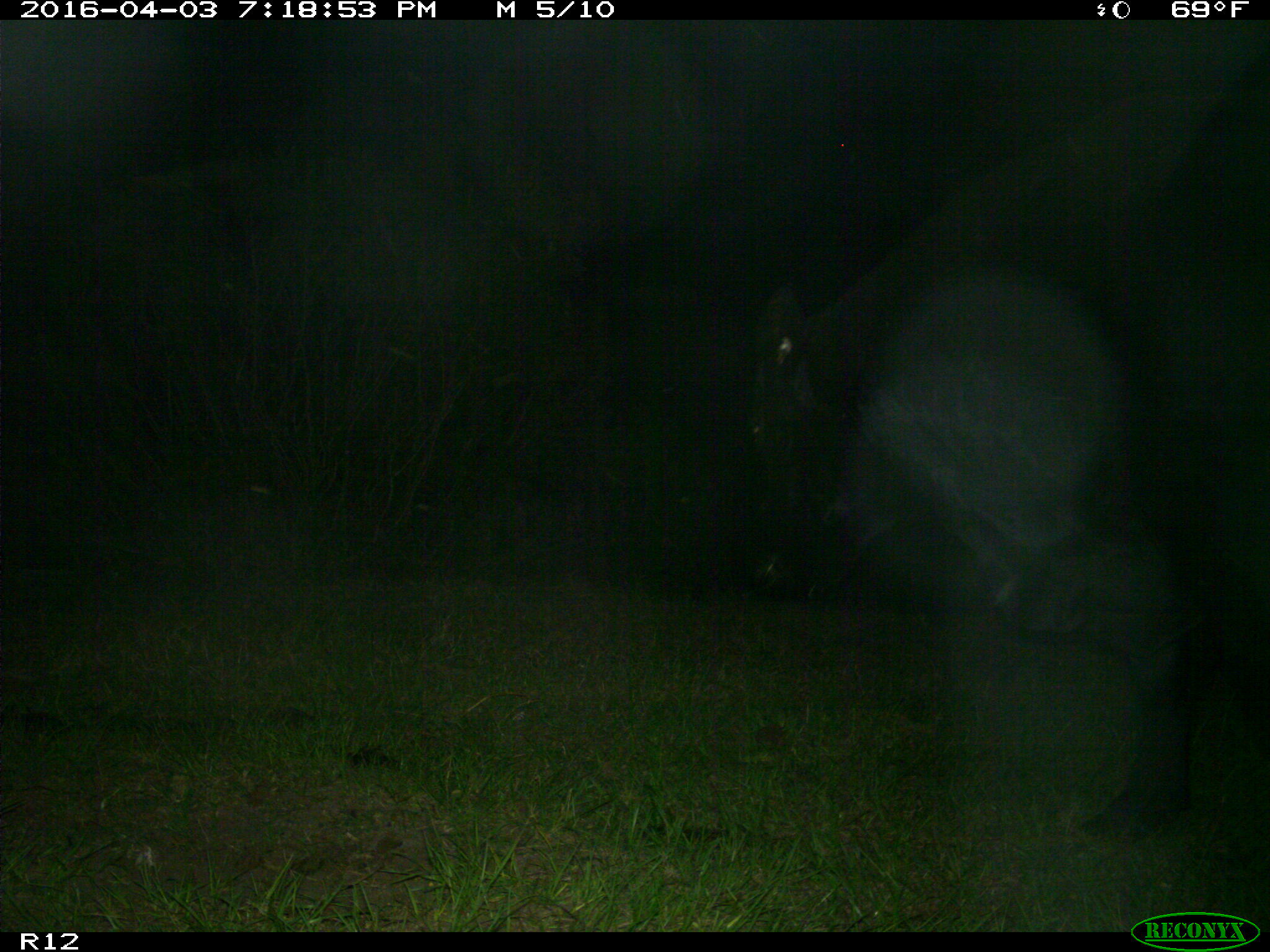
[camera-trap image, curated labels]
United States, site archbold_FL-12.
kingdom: Animalia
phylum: Chordata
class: Mammalia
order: Artiodactyla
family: Bovidae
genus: Bos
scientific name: Bos taurus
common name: domestic cow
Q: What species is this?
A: Bos taurus (domestic cow).